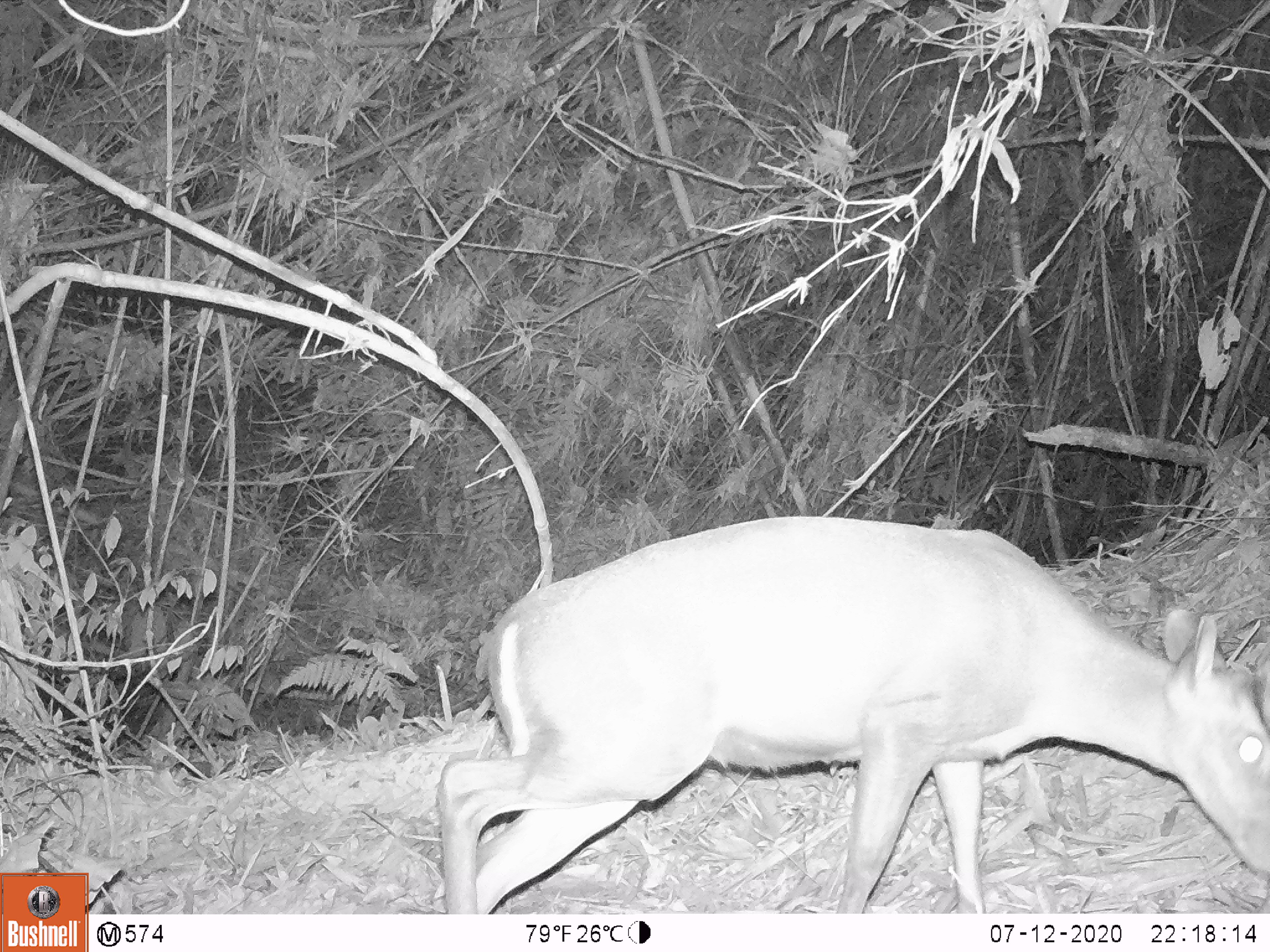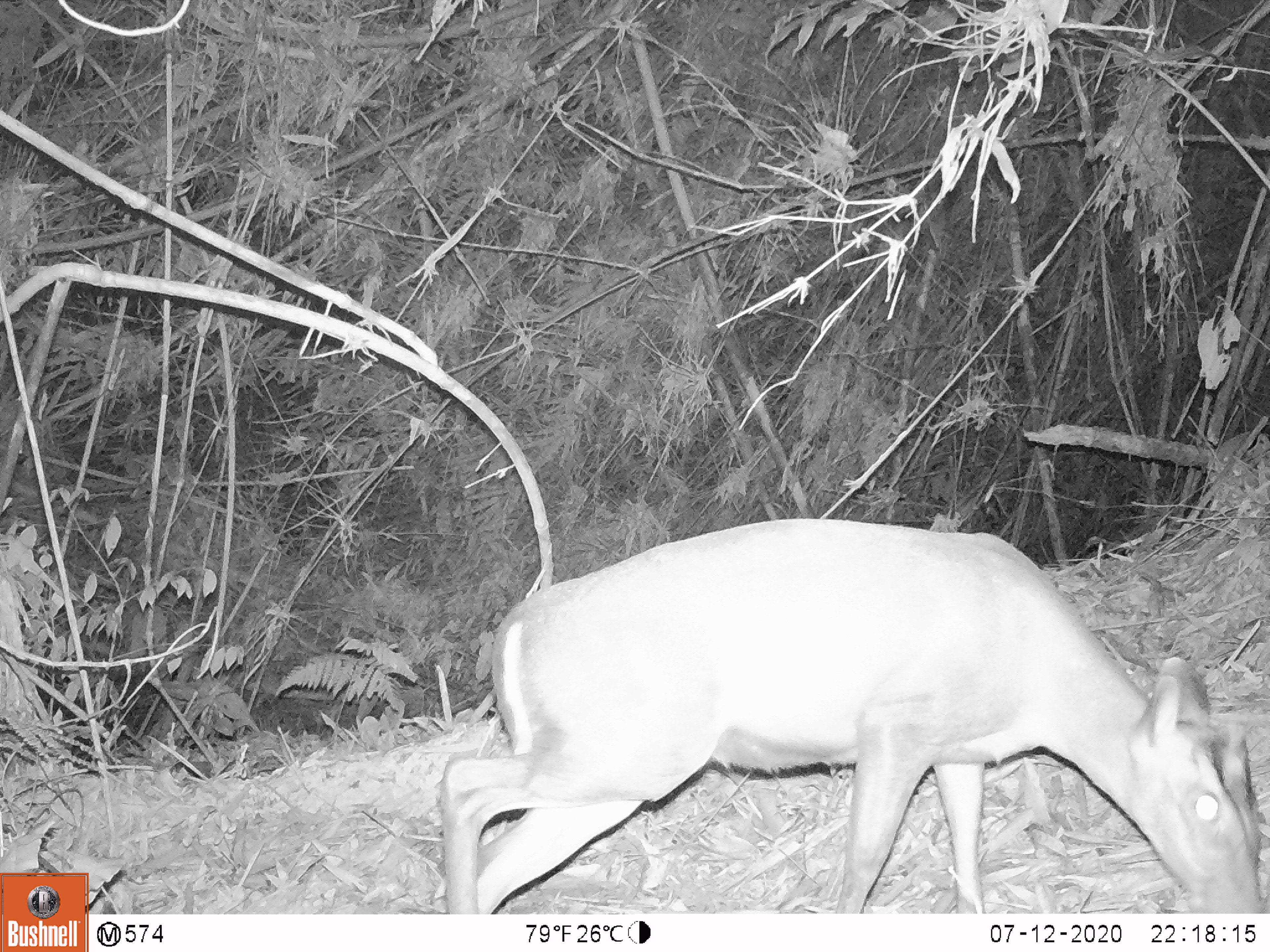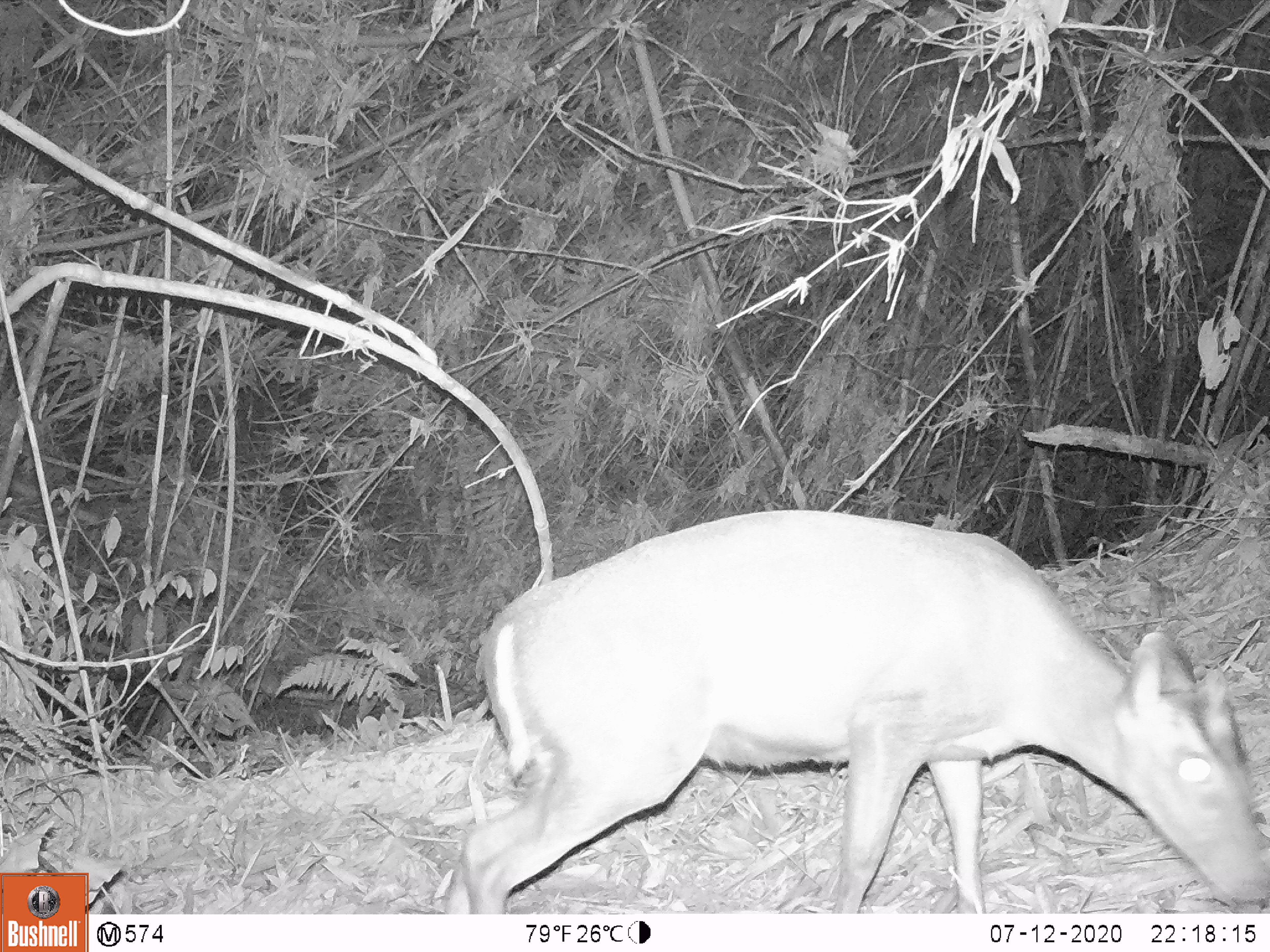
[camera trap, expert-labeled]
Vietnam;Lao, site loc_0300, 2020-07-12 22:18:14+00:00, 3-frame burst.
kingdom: Animalia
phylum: Chordata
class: Mammalia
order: Artiodactyla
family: Cervidae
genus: Muntiacus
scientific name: Muntiacus rooseveltorum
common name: roosevelt's muntjac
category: roosevelts muntjac group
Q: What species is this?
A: Roosevelts muntjac group (roosevelt's muntjac) (Muntiacus rooseveltorum).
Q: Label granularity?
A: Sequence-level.